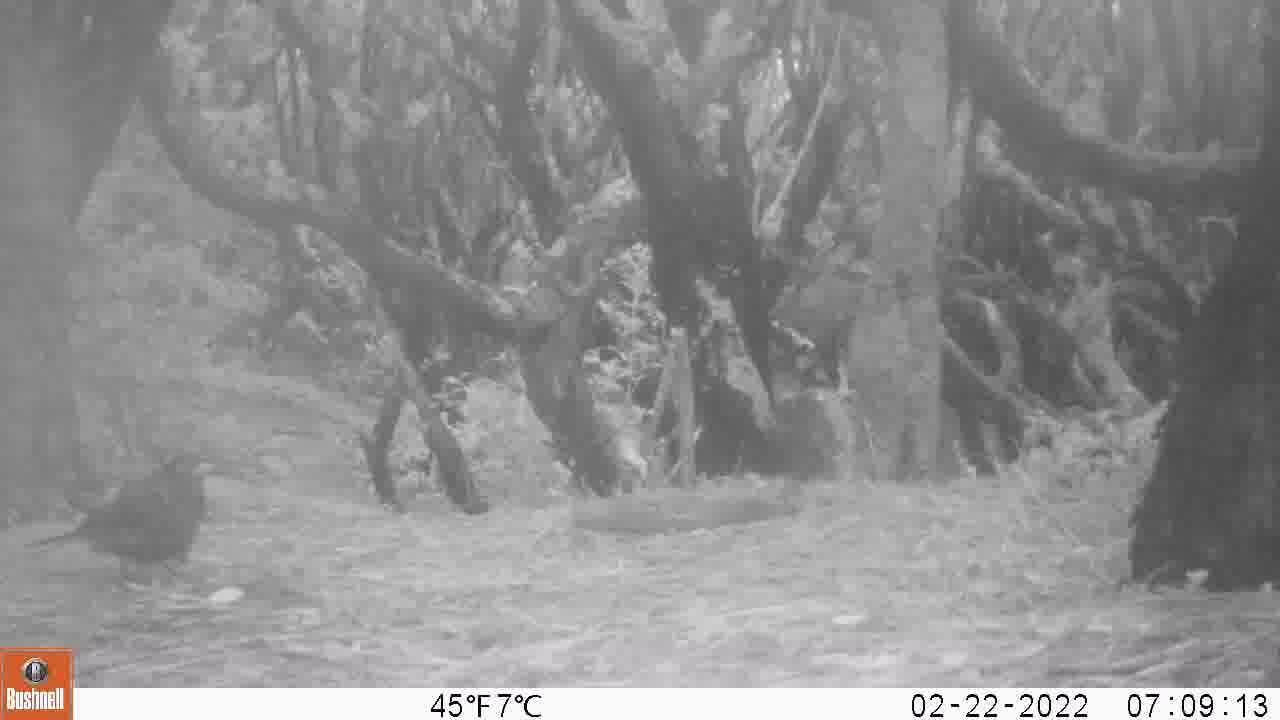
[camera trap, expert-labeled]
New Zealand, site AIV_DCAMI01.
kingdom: Animalia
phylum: Chordata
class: Aves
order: Passeriformes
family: Turdidae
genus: Turdus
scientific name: Turdus merula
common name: eurasian blackbird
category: blackbird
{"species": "blackbird (eurasian blackbird) (Turdus merula)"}